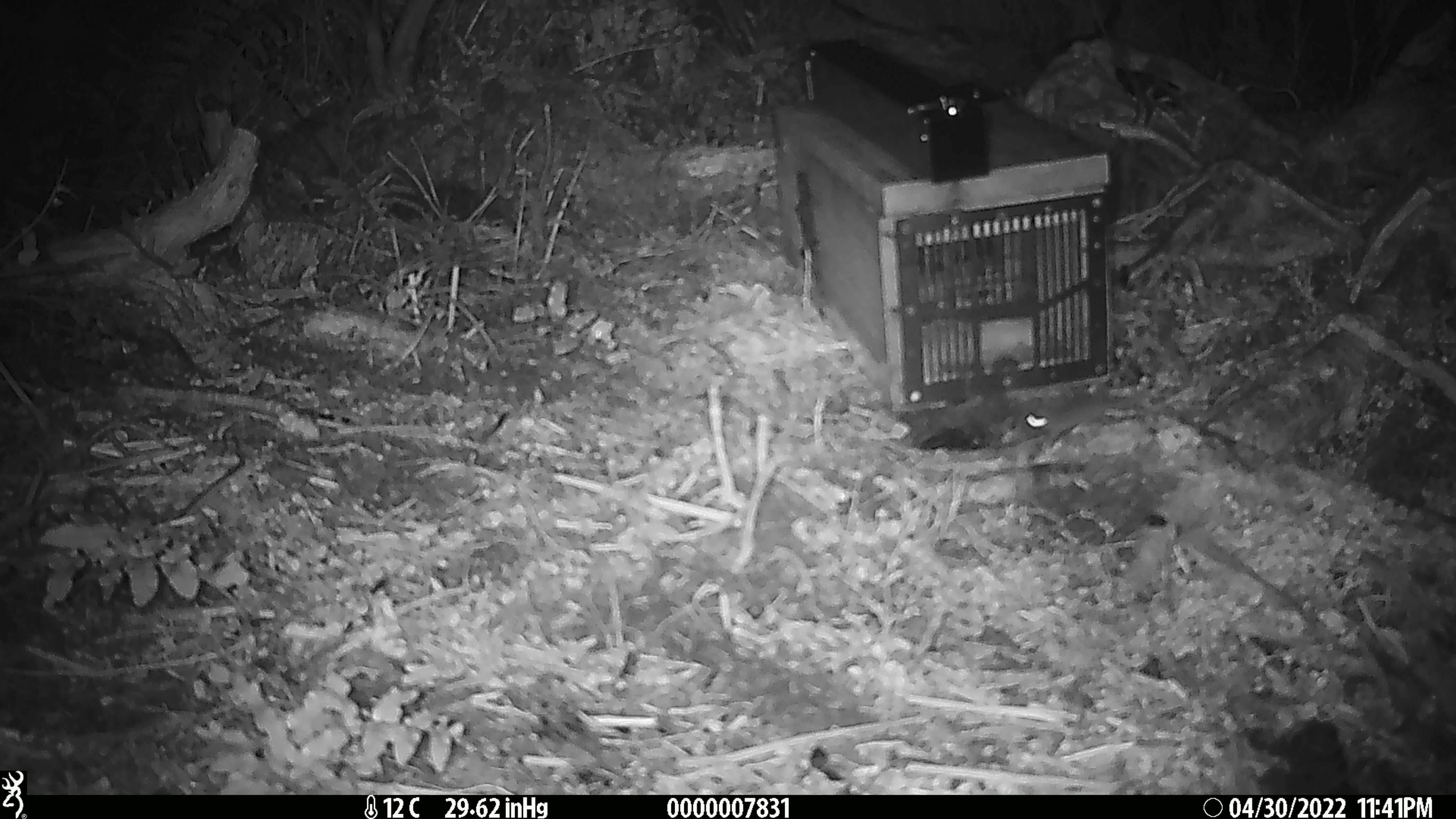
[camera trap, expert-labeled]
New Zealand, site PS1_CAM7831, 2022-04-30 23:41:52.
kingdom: Animalia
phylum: Chordata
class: Mammalia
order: Rodentia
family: Muridae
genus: Mus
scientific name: Mus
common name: mouse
Mouse (Mus).